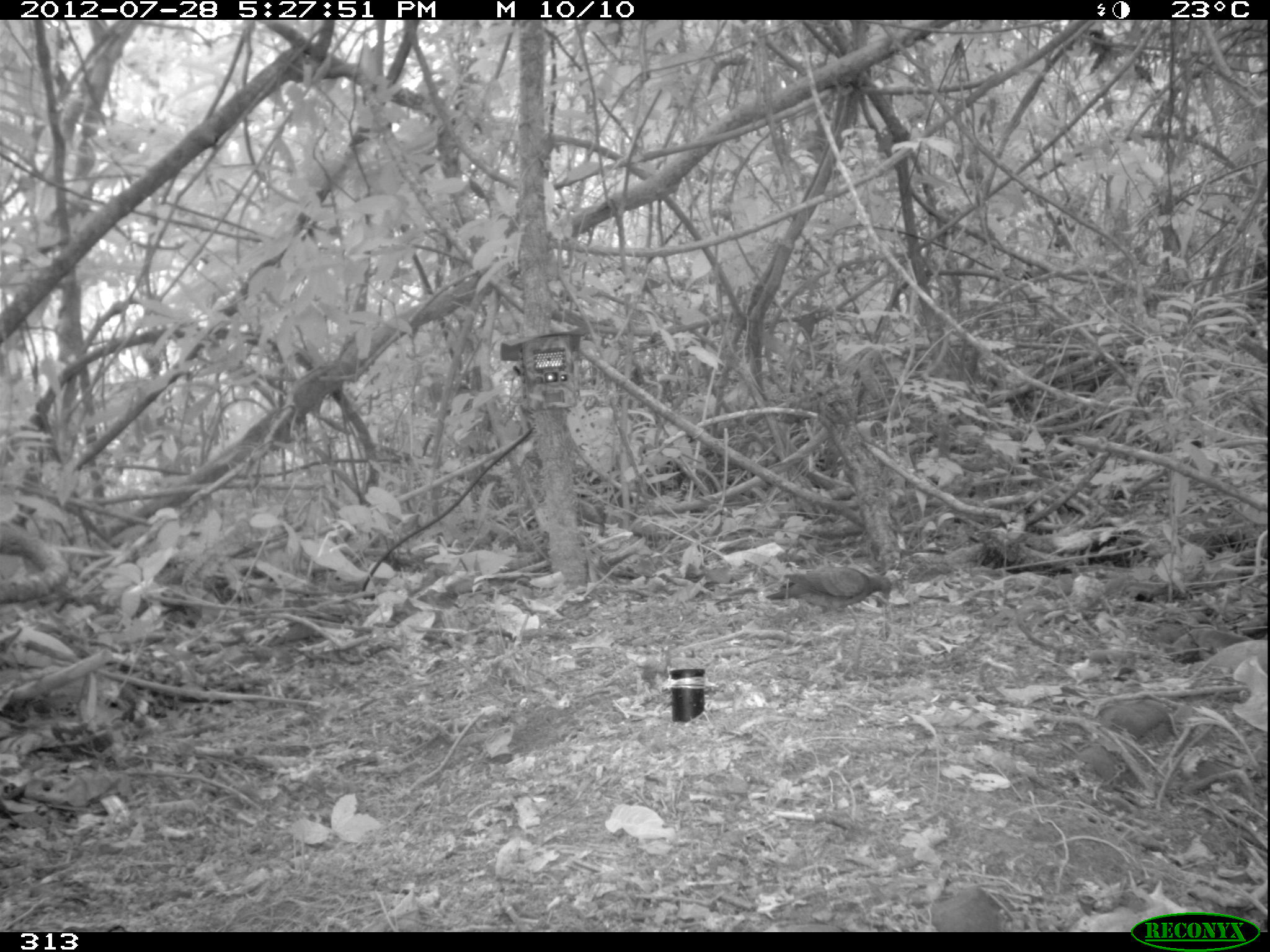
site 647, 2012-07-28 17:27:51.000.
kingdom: Animalia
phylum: Chordata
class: Aves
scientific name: Aves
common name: bird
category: unknown bird